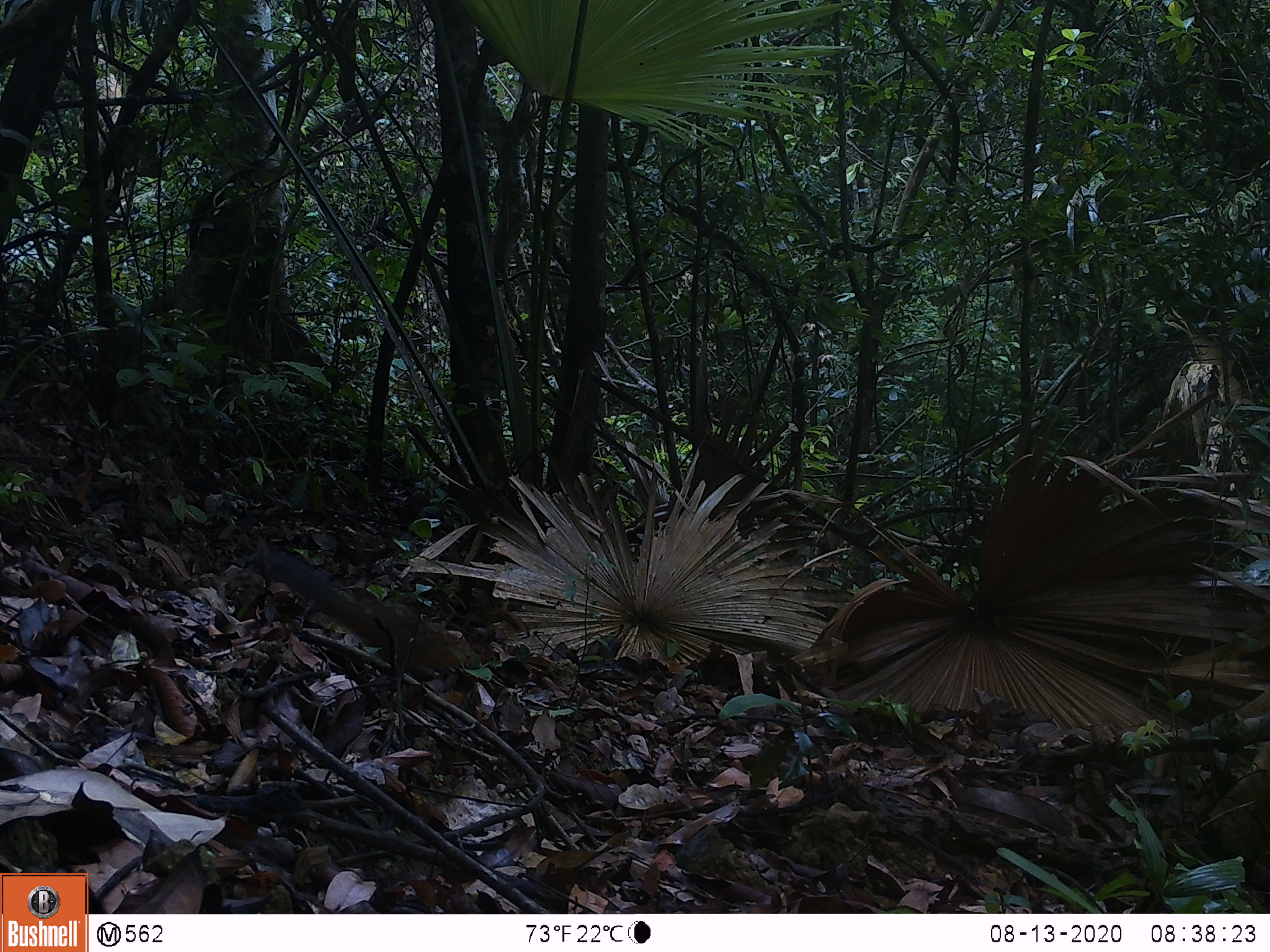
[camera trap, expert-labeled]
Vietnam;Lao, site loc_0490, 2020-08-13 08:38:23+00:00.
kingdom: Animalia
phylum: Chordata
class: Mammalia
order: Rodentia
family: Sciuridae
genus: Dremomys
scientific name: Dremomys rufigenis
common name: red-cheeked squirrel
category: red cheeked squirrel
Red cheeked squirrel (red-cheeked squirrel) (Dremomys rufigenis). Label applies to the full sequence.